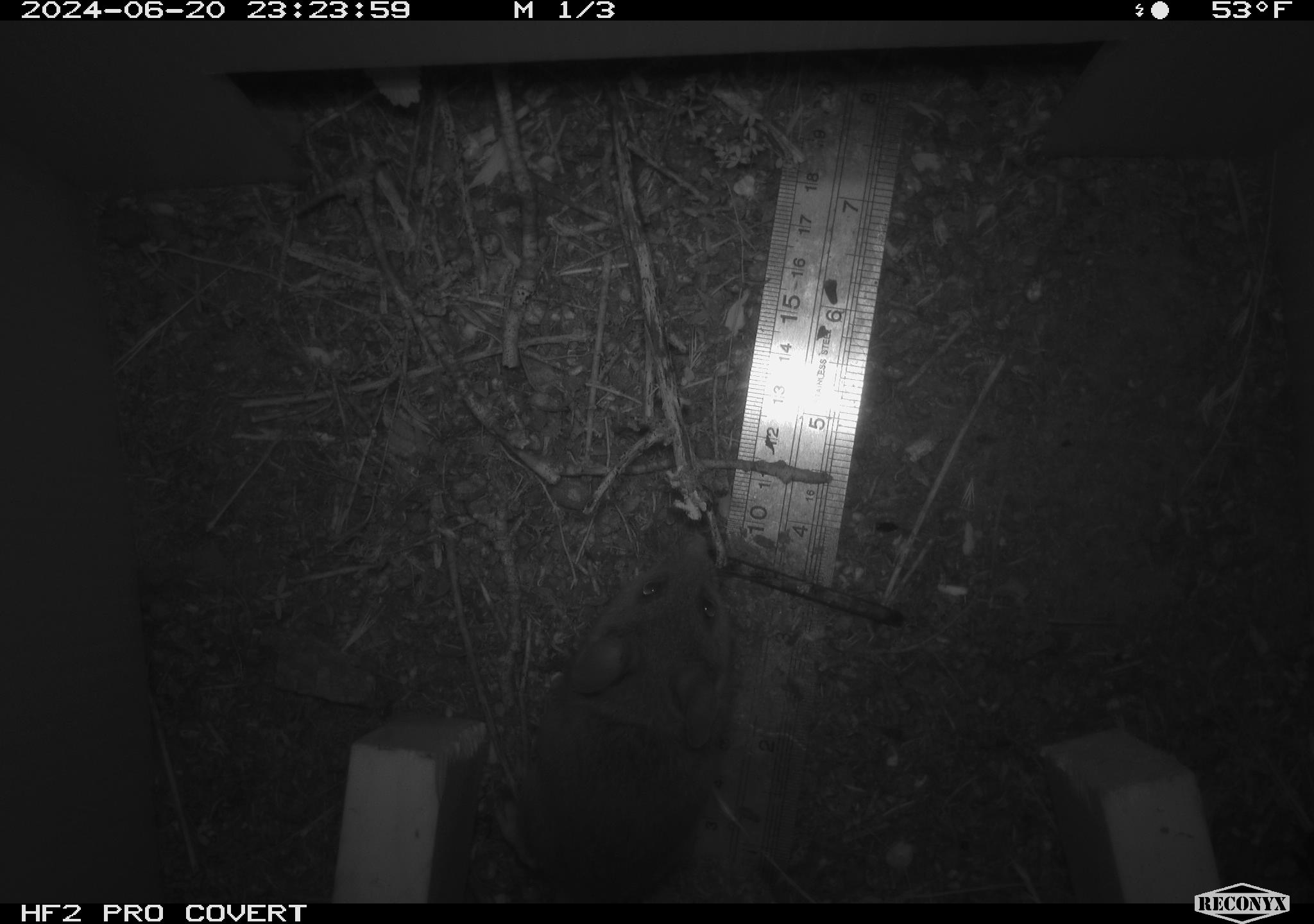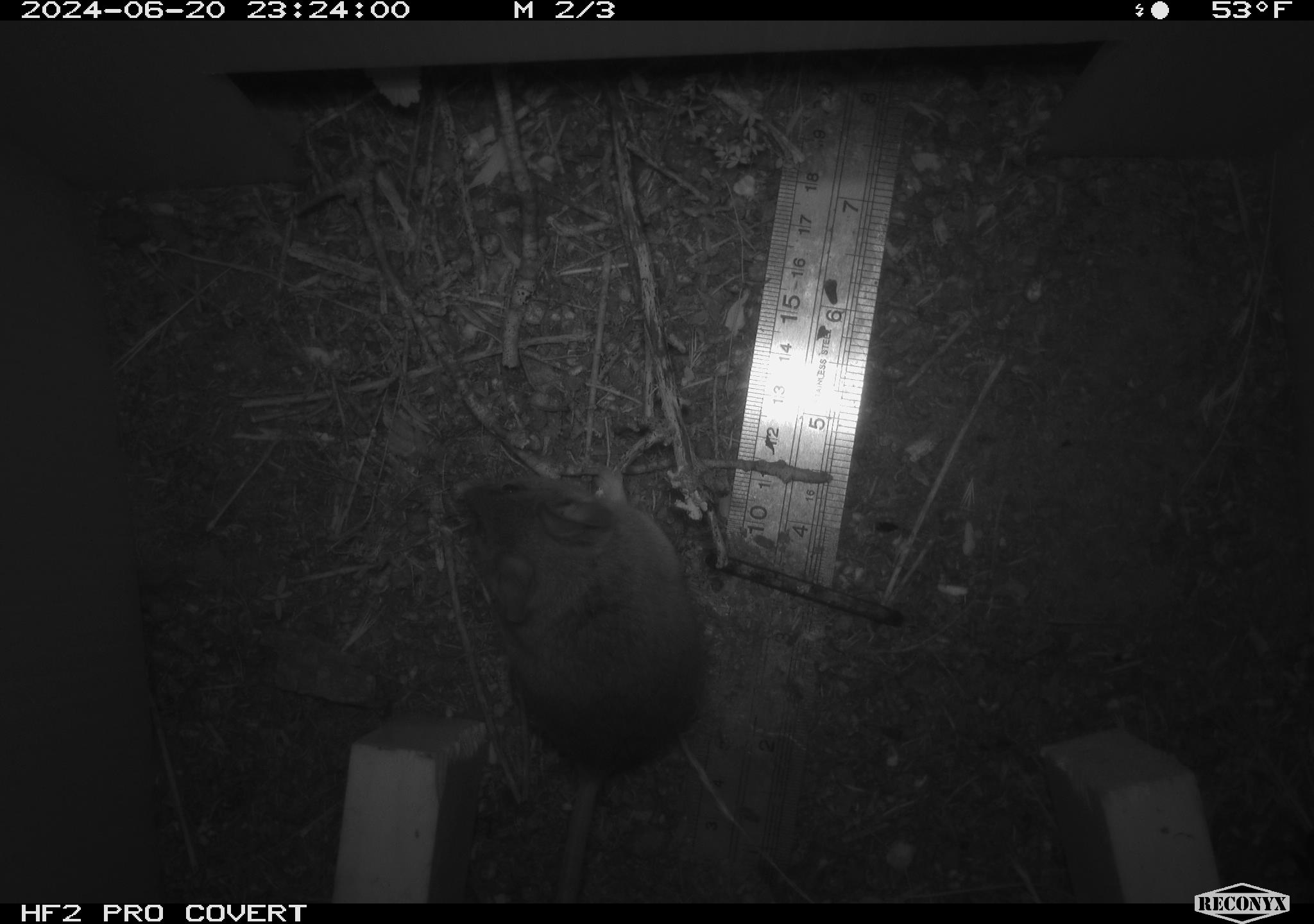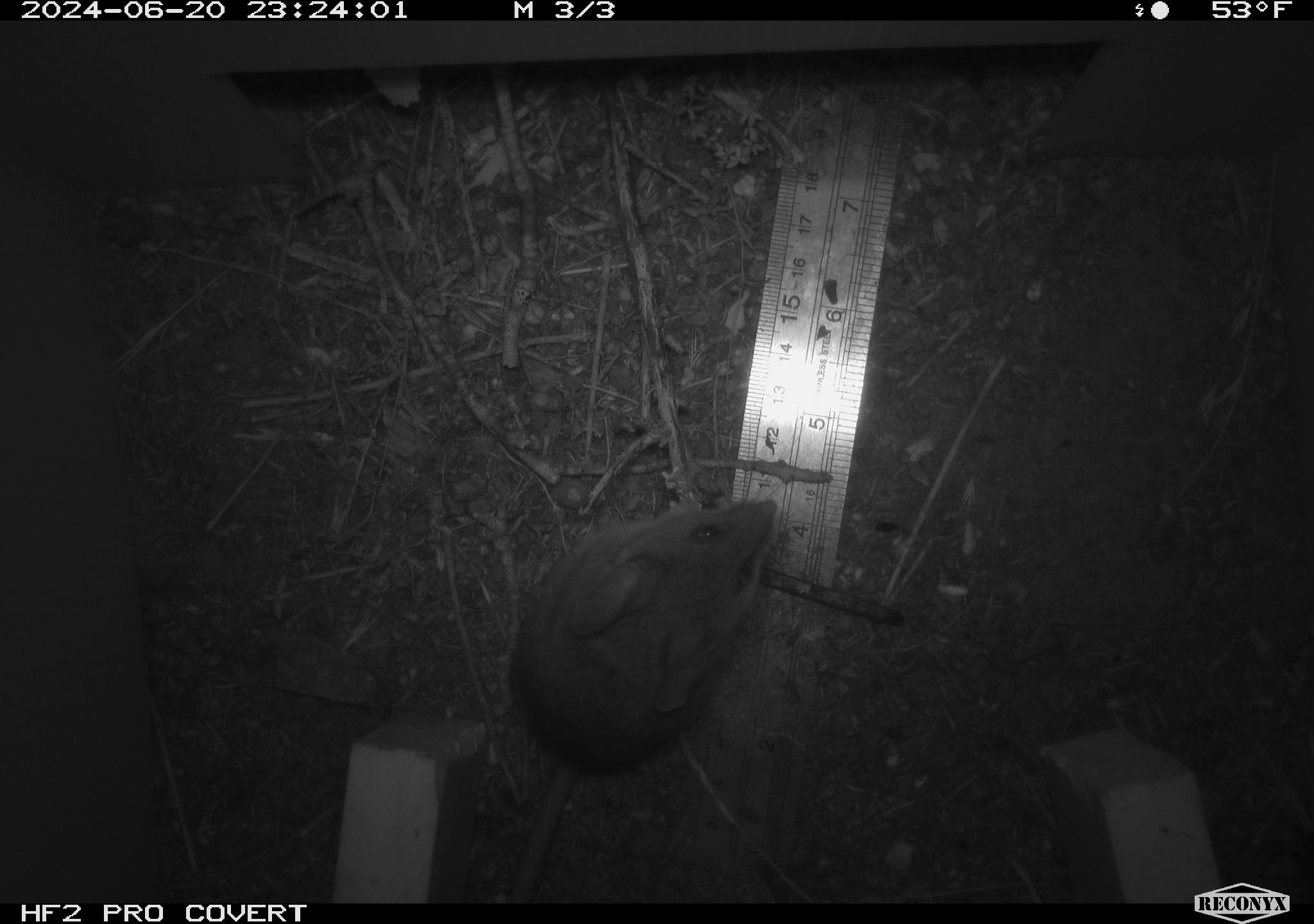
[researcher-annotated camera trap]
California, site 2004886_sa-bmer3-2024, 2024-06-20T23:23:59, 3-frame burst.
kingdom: Animalia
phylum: Chordata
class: Mammalia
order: Rodentia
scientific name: Rodentia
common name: mouse species